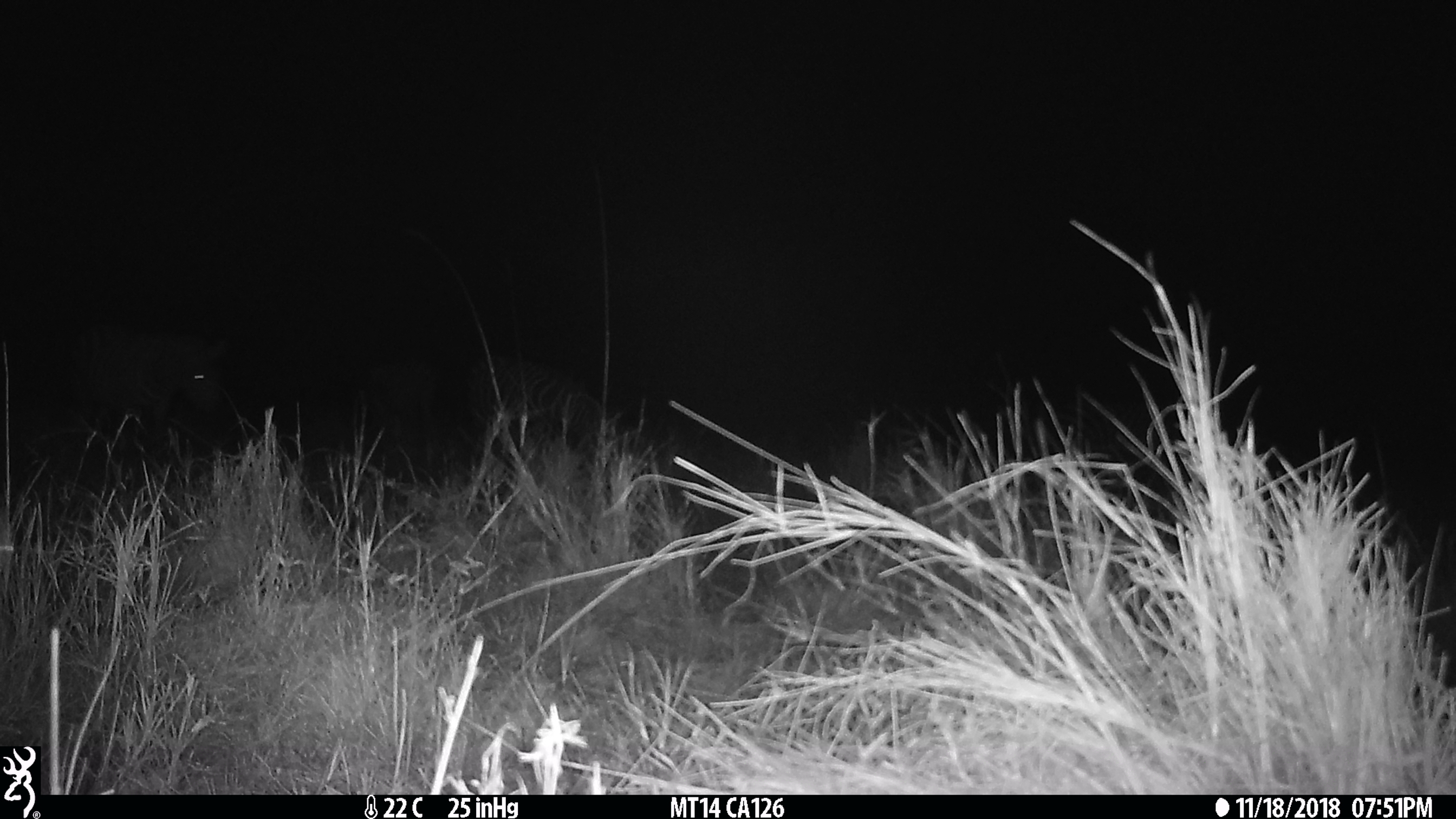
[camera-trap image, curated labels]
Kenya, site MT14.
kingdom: Animalia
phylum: Chordata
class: Mammalia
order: Perissodactyla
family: Equidae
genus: Equus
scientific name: Equus quagga burchellii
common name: burchell's zebra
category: zebra